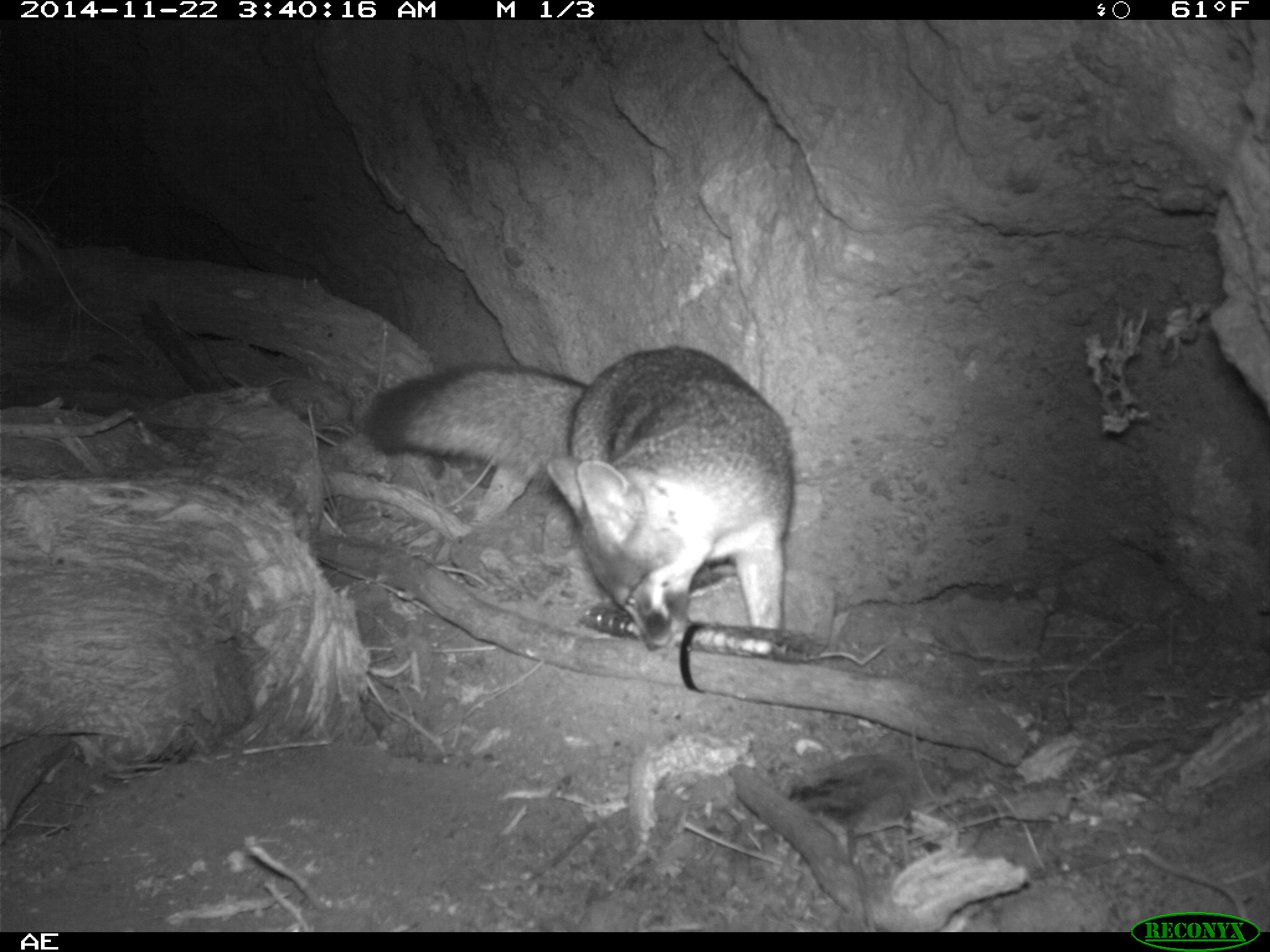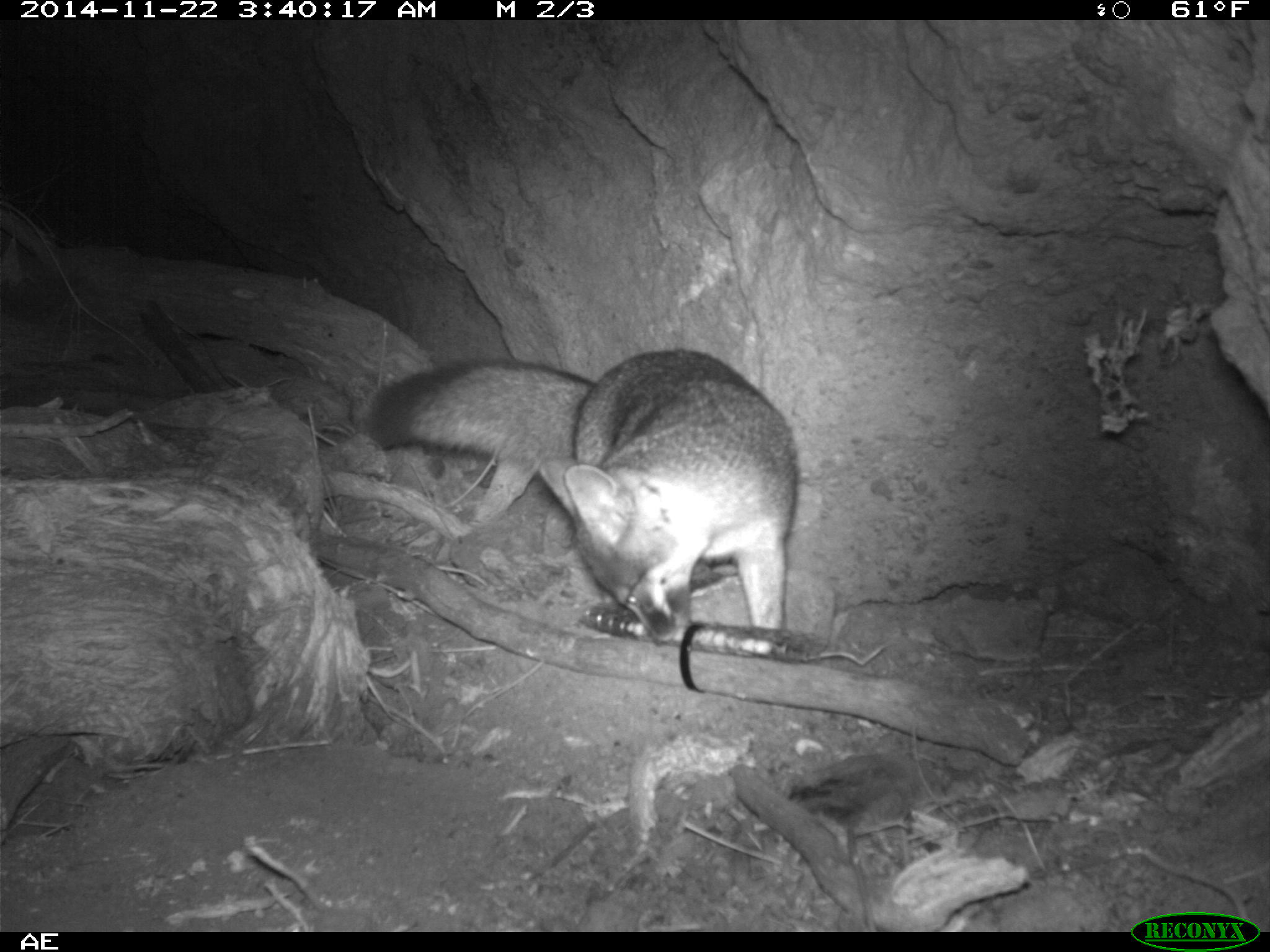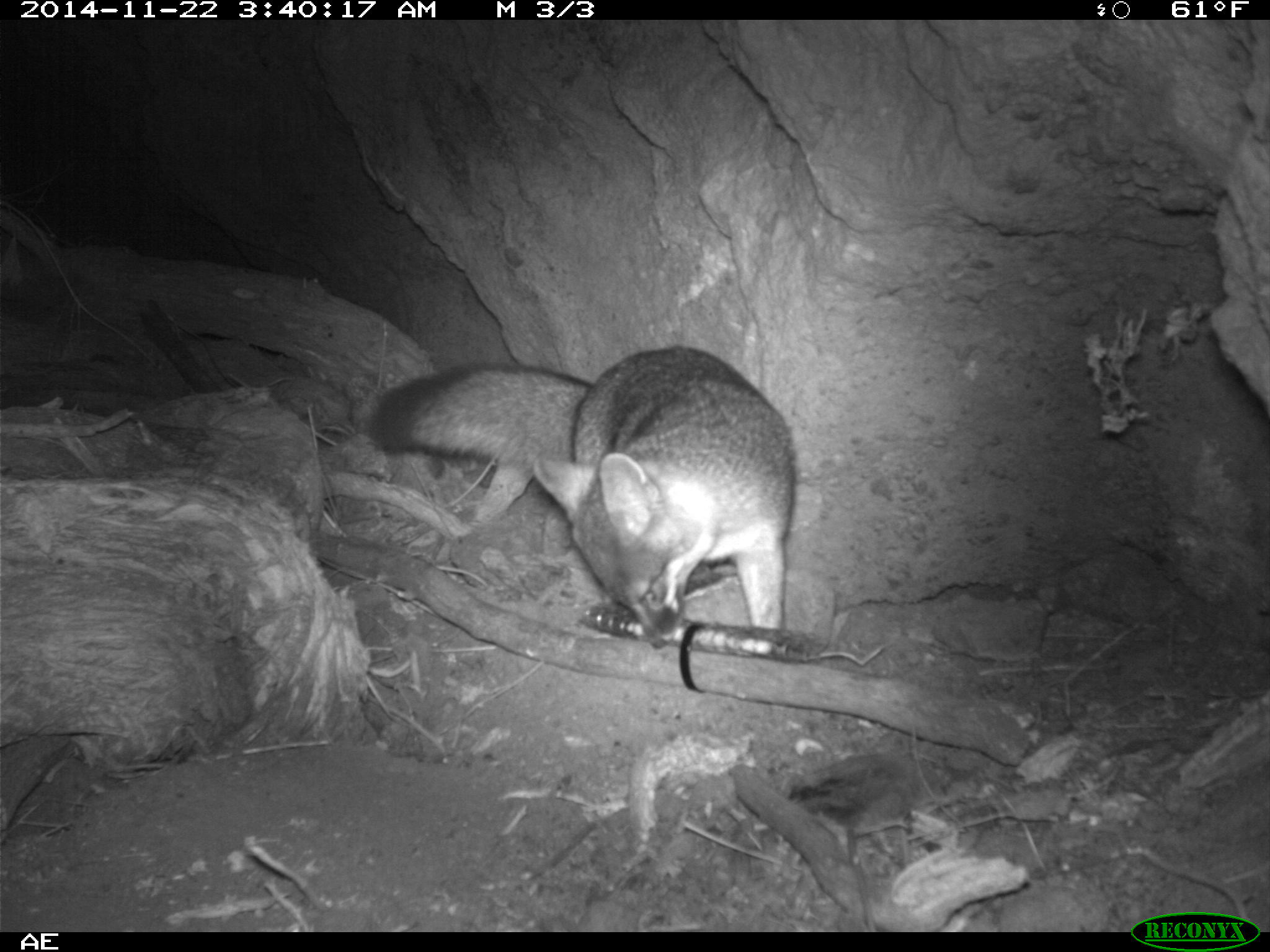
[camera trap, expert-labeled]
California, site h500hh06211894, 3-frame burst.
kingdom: Animalia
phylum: Chordata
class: Mammalia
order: Carnivora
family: Canidae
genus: Urocyon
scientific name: Urocyon littoralis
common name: island fox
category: fox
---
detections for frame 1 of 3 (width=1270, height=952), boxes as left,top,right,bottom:
fox: 363,346,794,650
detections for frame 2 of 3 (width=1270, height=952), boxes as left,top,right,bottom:
fox: 367,348,799,648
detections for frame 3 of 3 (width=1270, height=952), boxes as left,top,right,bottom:
fox: 369,346,797,649